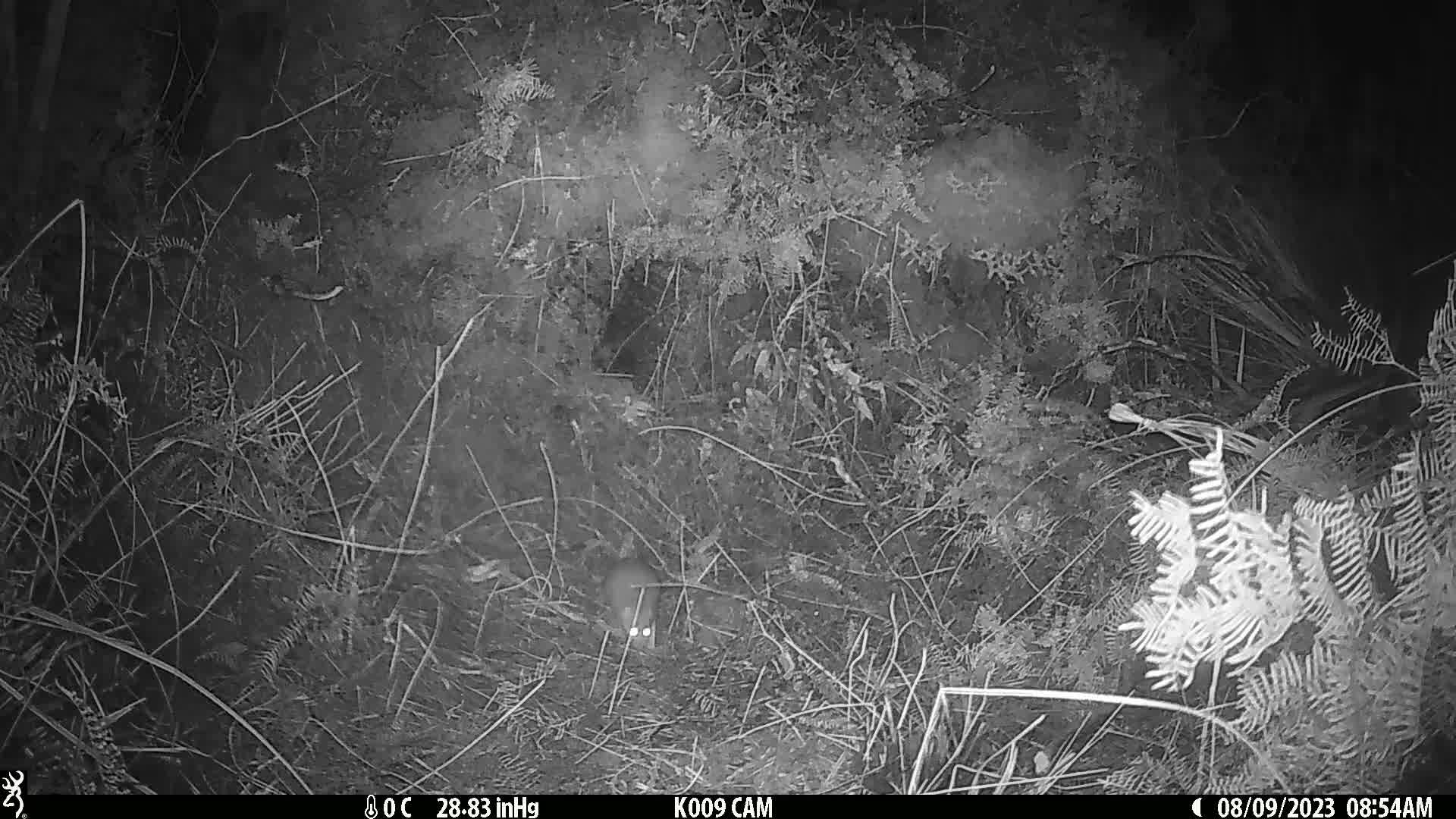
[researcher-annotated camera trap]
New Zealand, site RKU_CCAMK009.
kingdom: Animalia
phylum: Chordata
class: Mammalia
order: Rodentia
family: Muridae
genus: Rattus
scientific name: Rattus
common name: rat